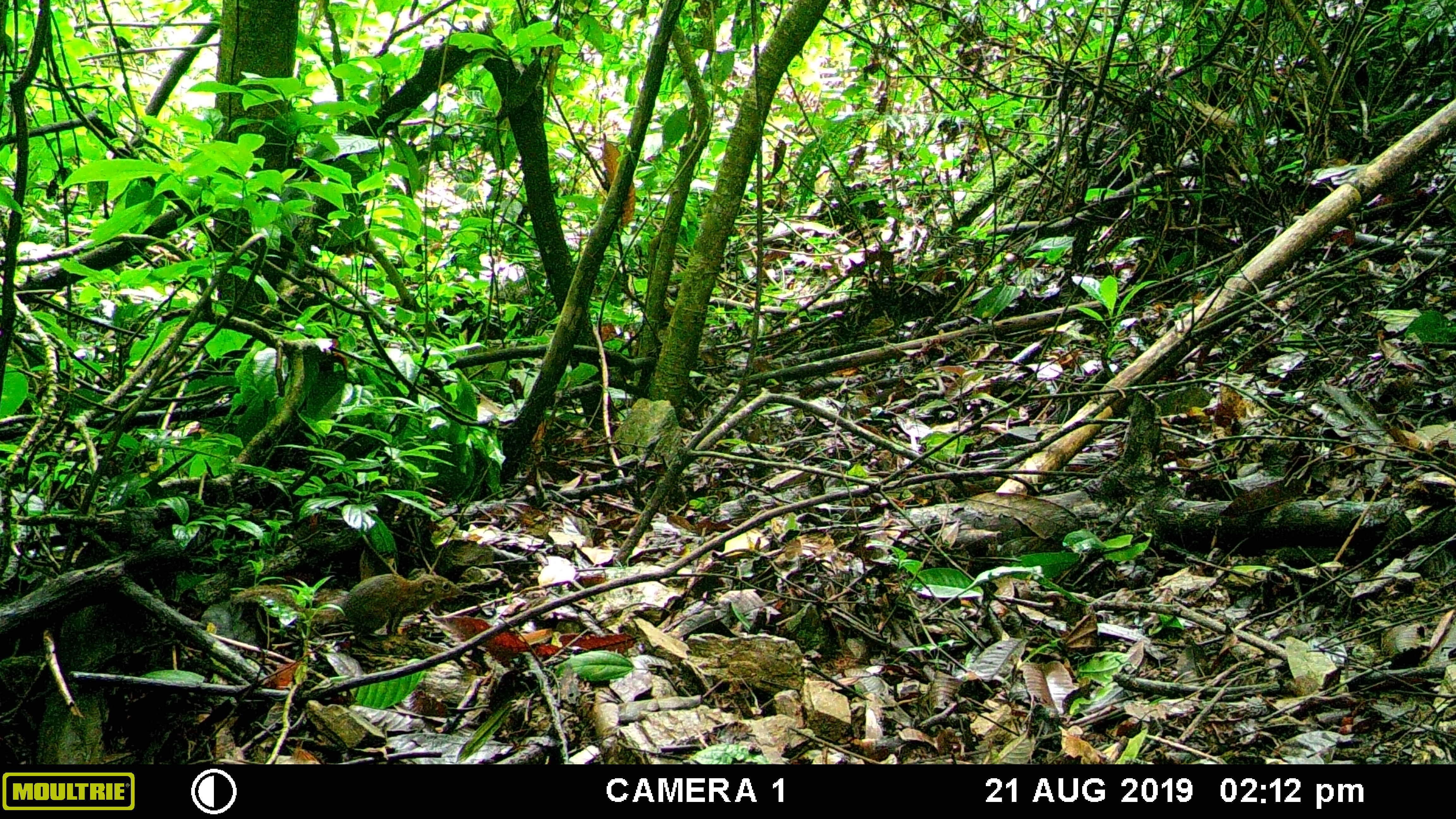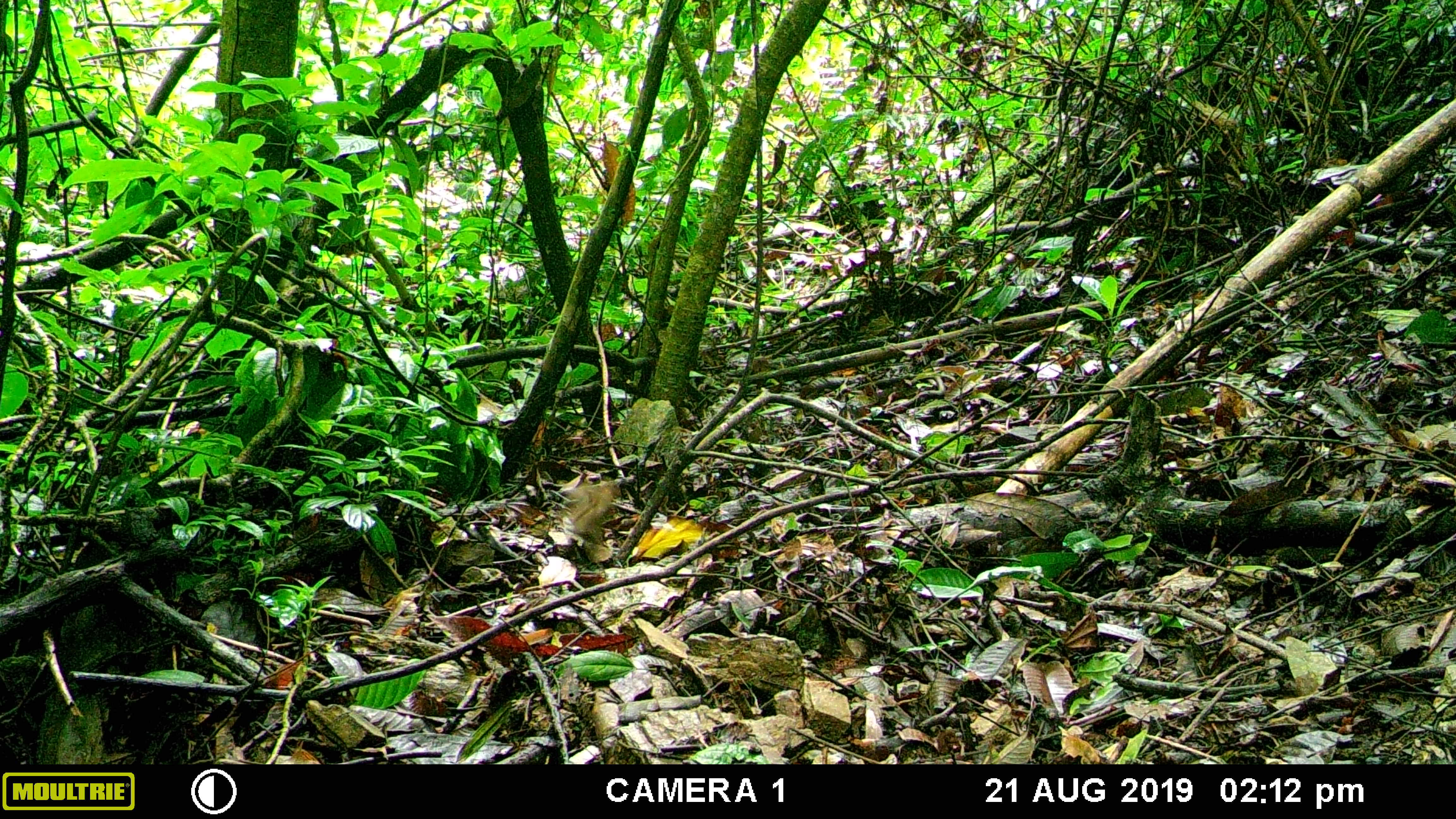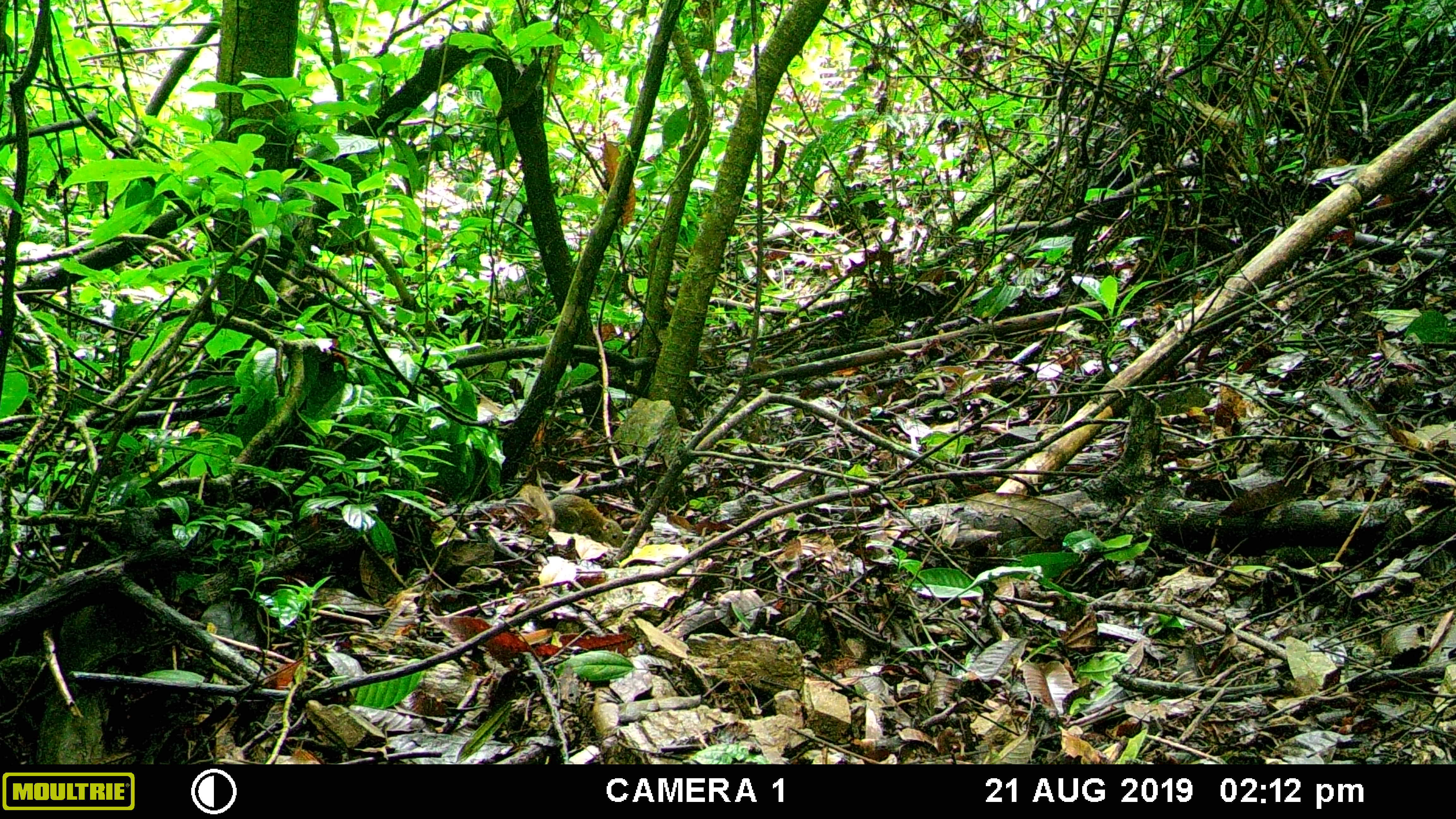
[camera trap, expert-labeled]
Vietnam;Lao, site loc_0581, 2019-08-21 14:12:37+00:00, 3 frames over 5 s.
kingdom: Animalia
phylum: Chordata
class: Mammalia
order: Scandentia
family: Tupaiidae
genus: Tupaia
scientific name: Tupaia belangeri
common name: northern treeshrew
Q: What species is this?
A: Northern treeshrew (Tupaia belangeri).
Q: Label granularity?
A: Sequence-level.